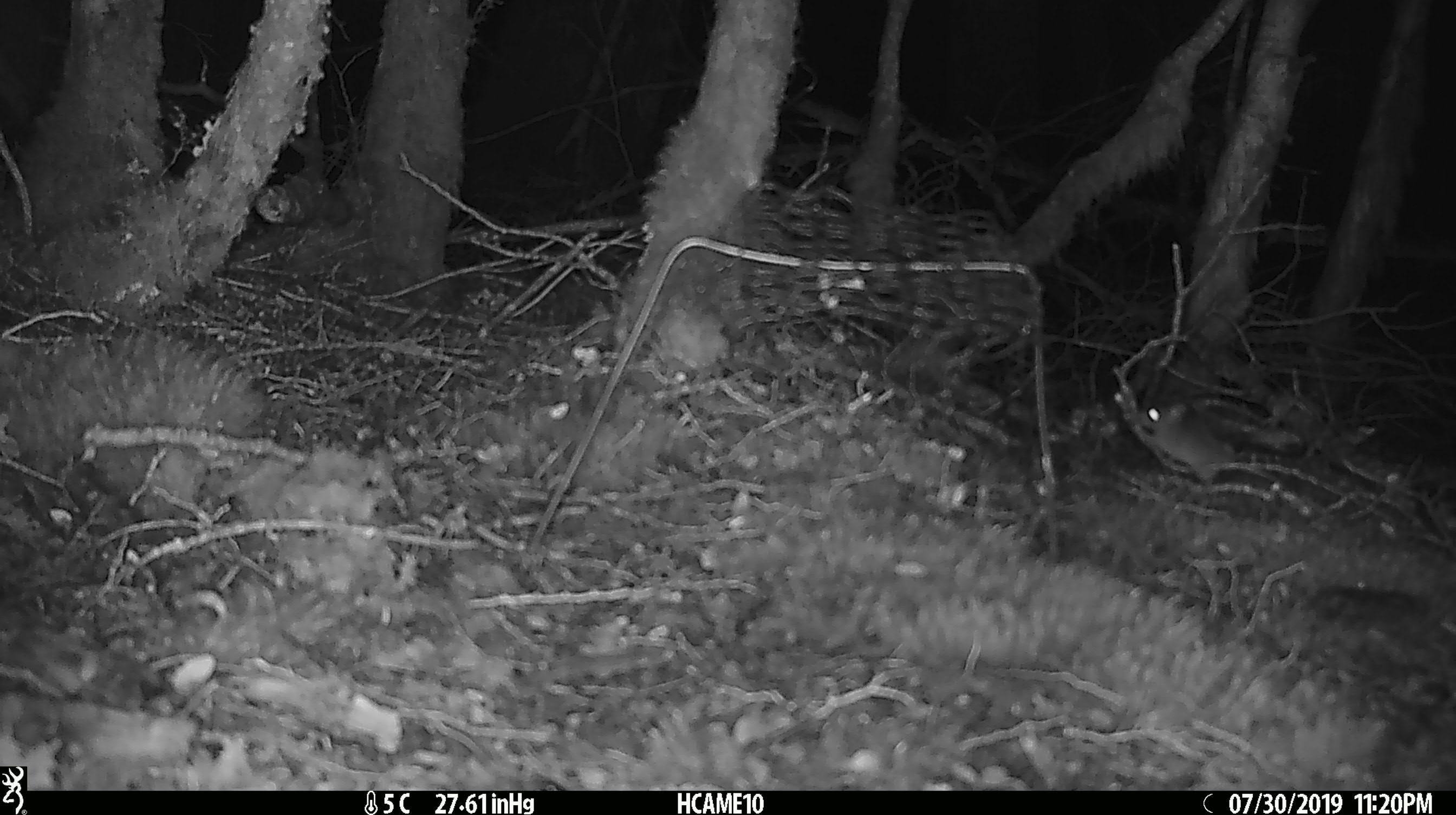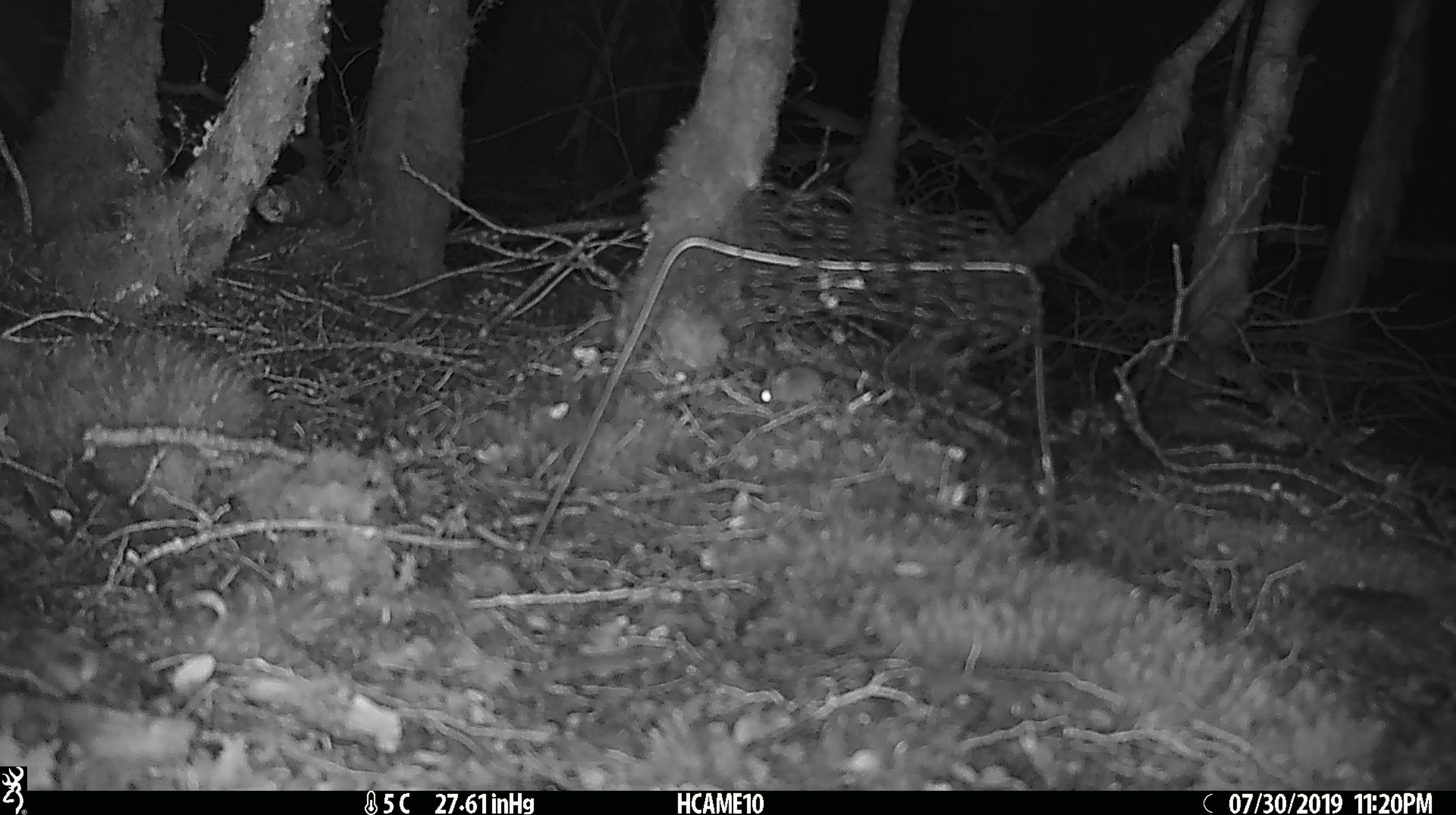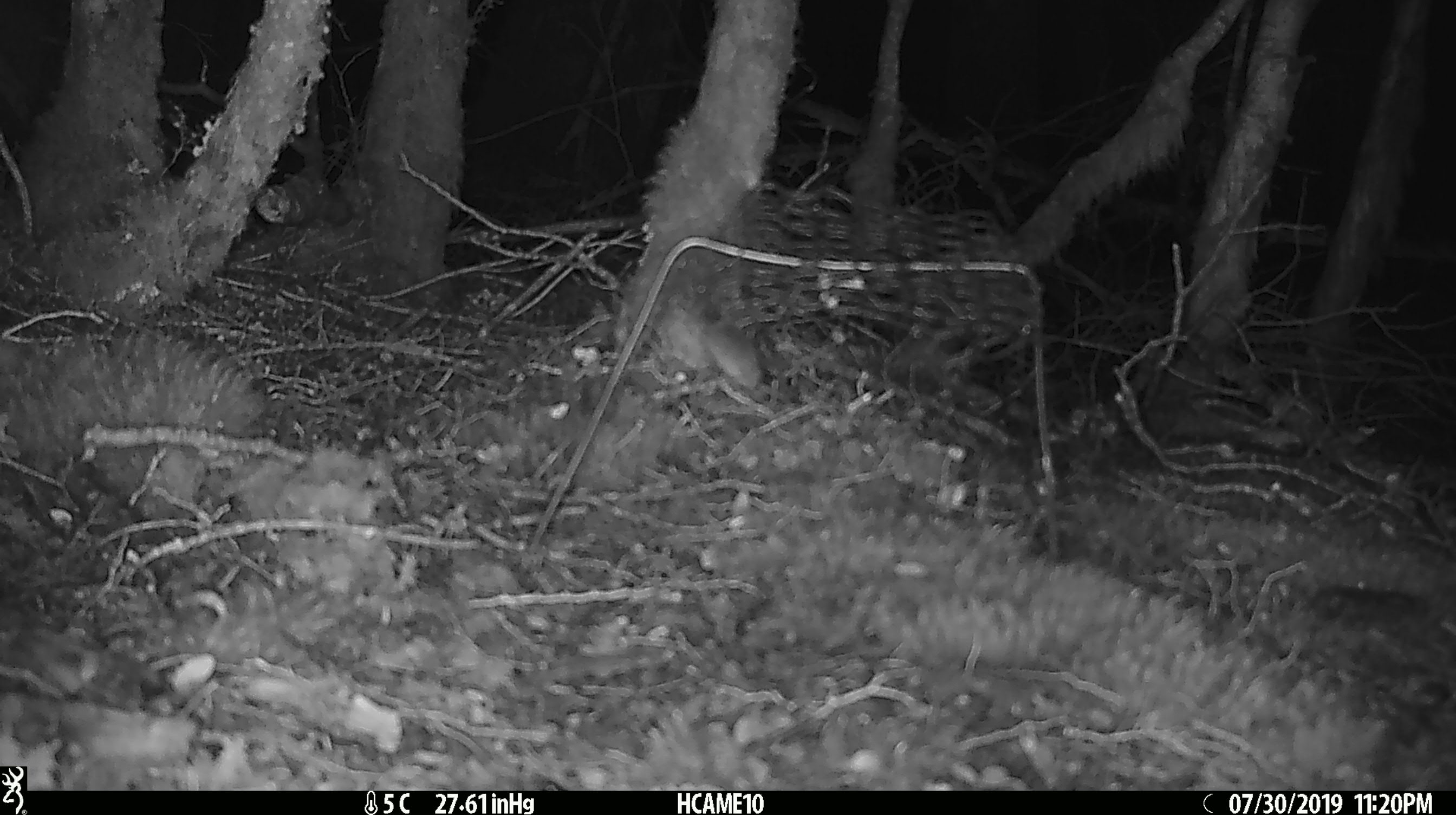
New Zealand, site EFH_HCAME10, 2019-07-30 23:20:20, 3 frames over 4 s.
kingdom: Animalia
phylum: Chordata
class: Mammalia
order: Rodentia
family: Muridae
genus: Mus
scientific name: Mus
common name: mouse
Mouse (Mus).